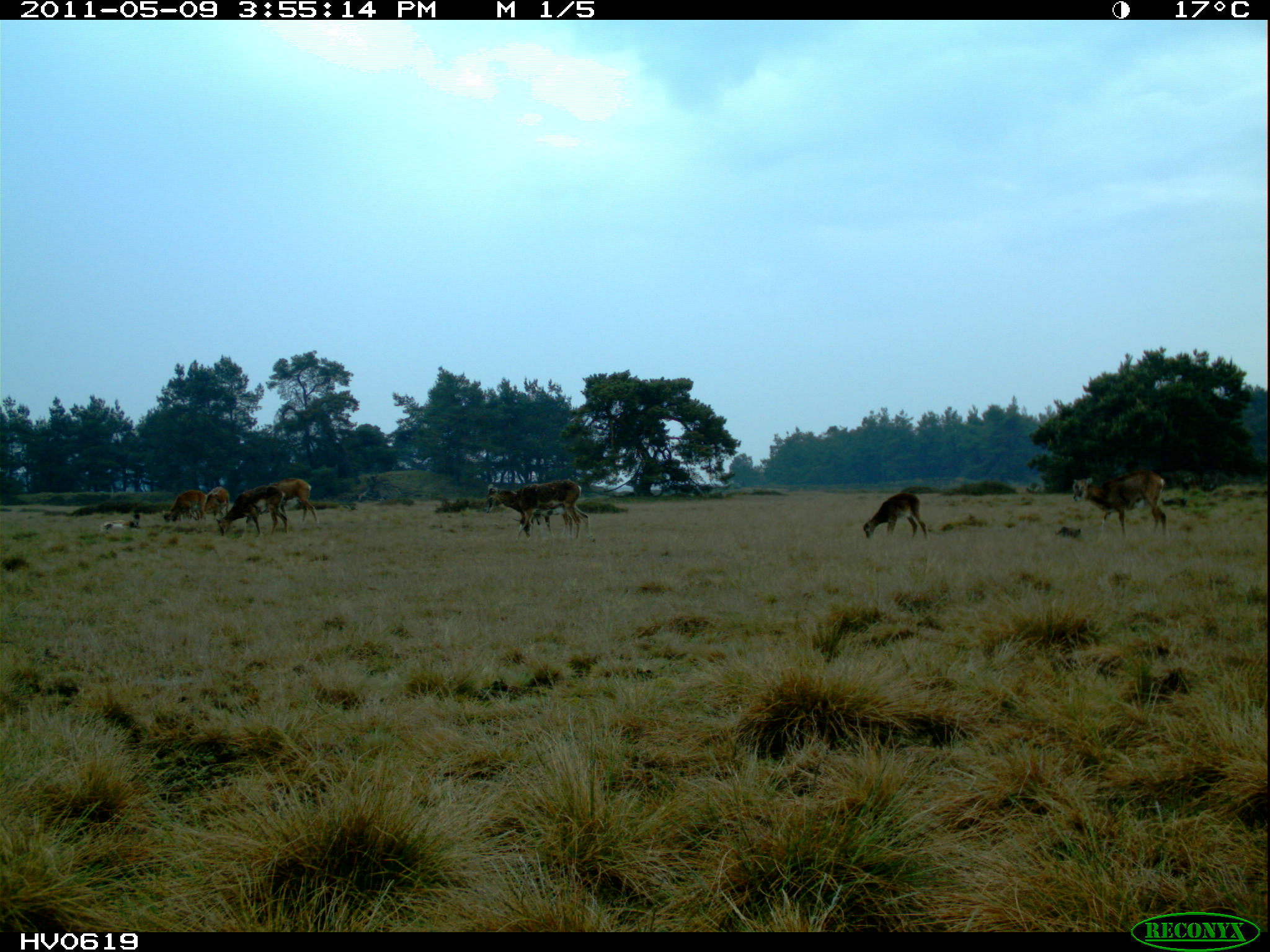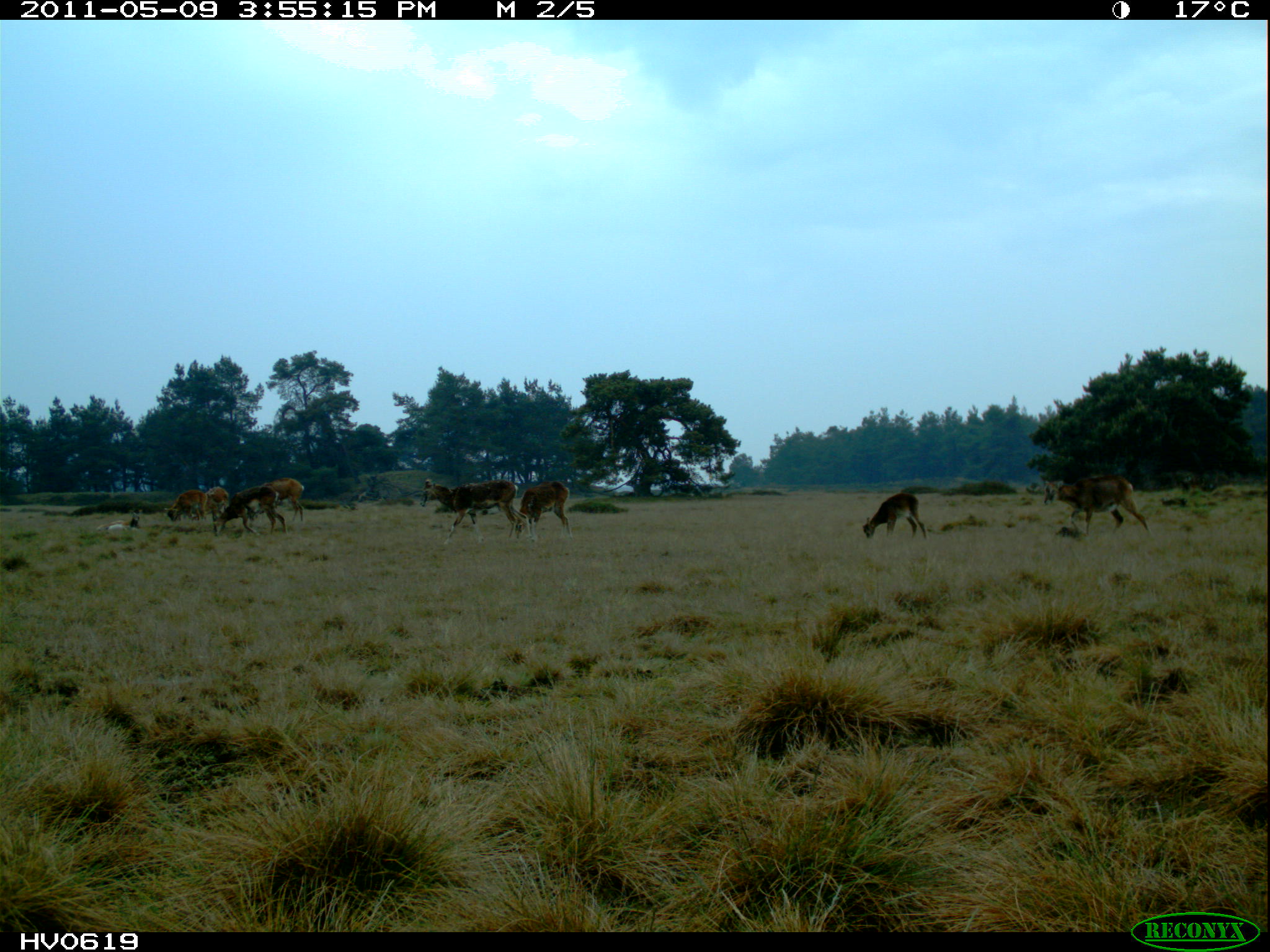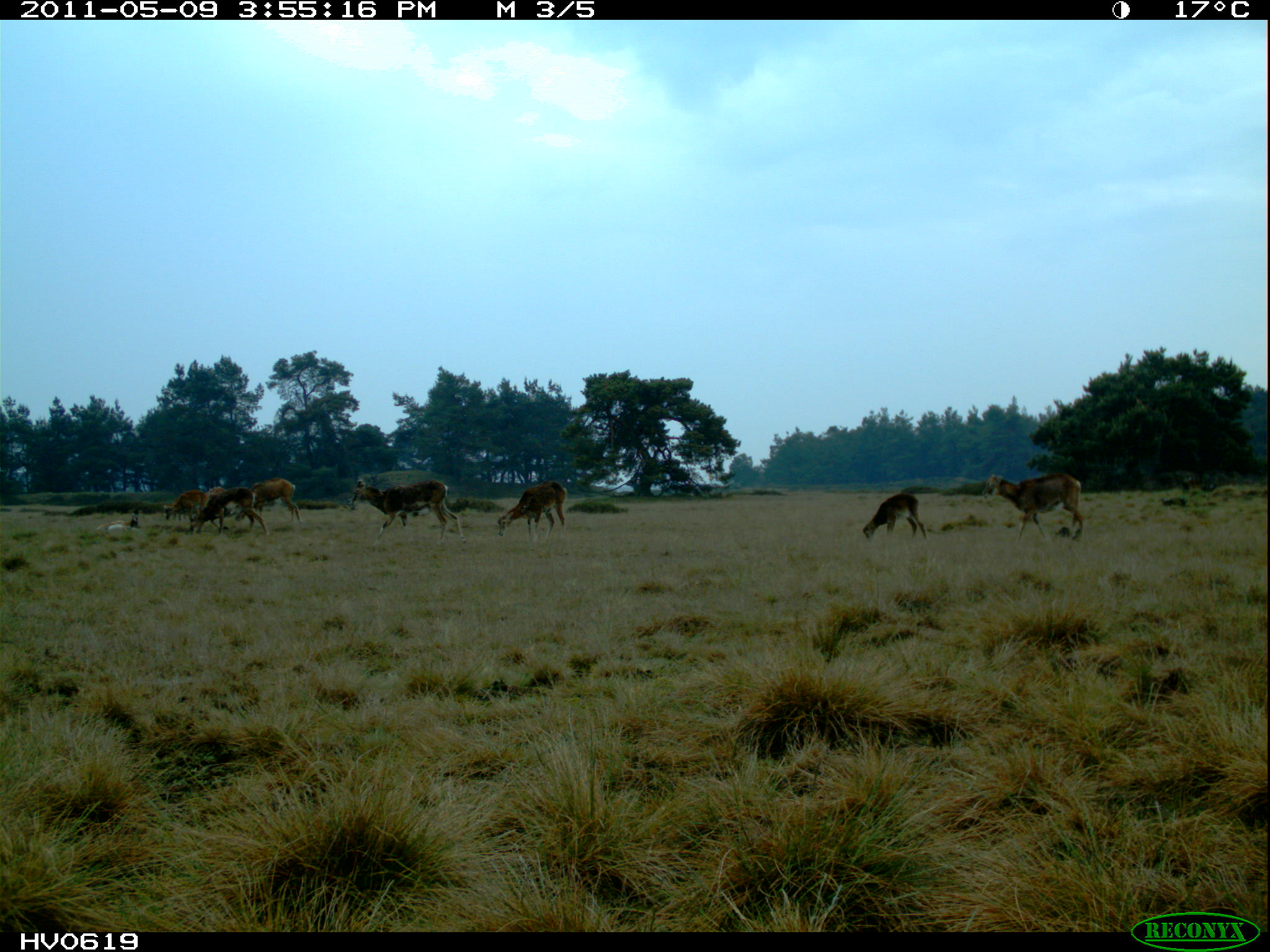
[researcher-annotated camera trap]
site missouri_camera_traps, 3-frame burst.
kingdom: Animalia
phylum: Chordata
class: Mammalia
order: Artiodactyla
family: Bovidae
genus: Ovis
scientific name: Ovis ammon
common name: mouflon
Mouflon (Ovis ammon). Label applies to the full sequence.